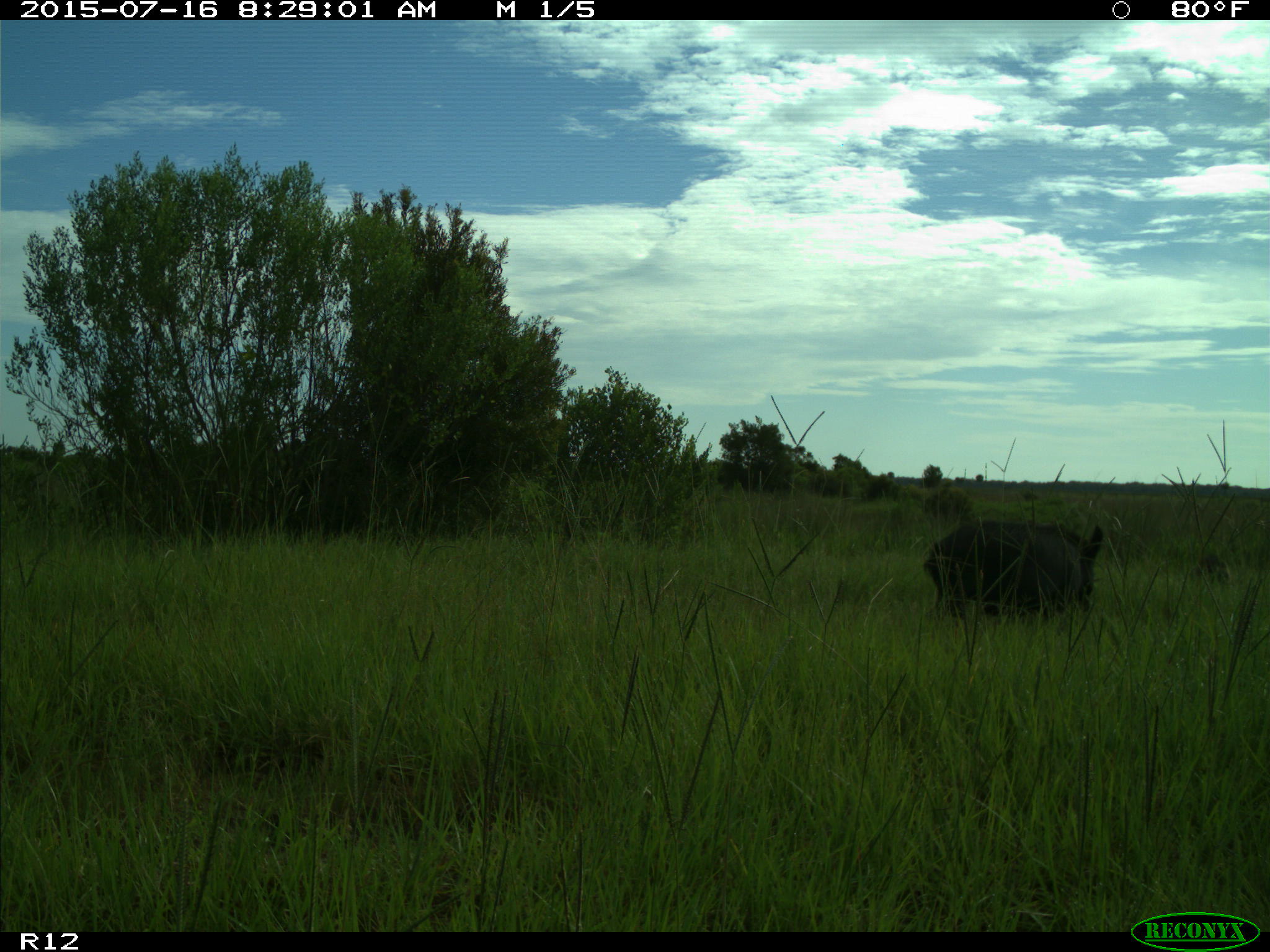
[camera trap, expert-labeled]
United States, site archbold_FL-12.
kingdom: Animalia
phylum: Chordata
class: Mammalia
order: Artiodactyla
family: Suidae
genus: Sus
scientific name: Sus scrofa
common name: wild boar